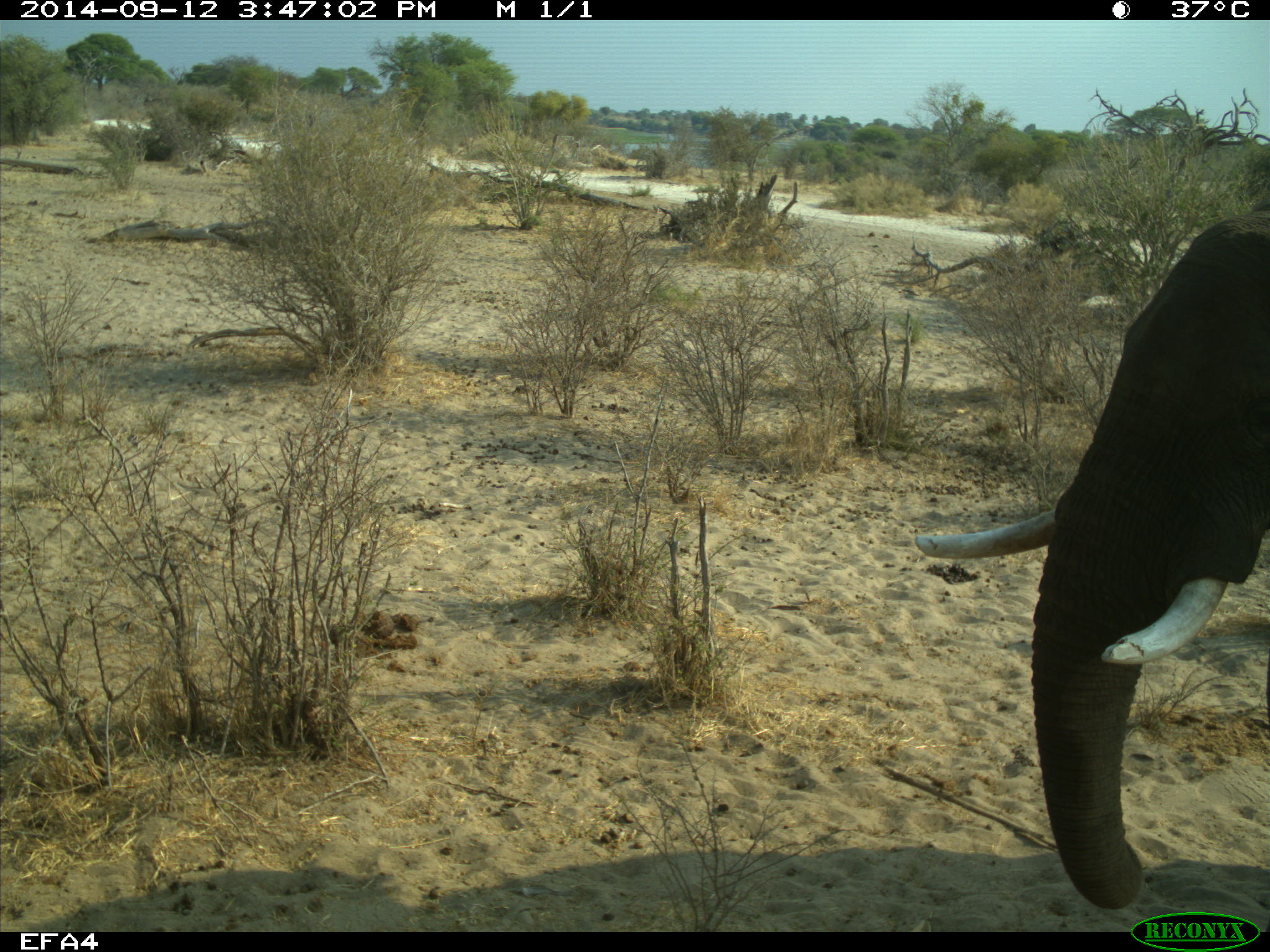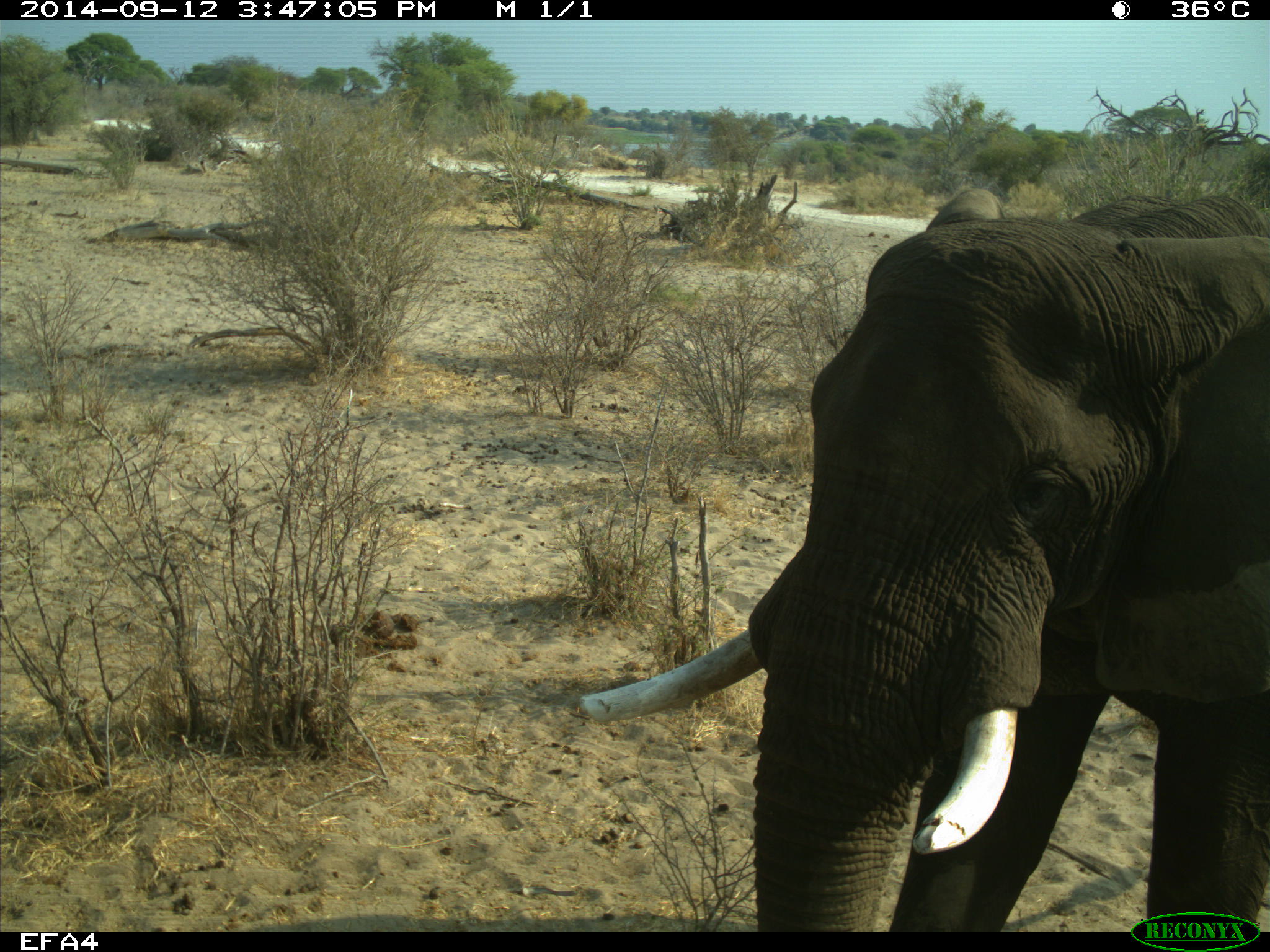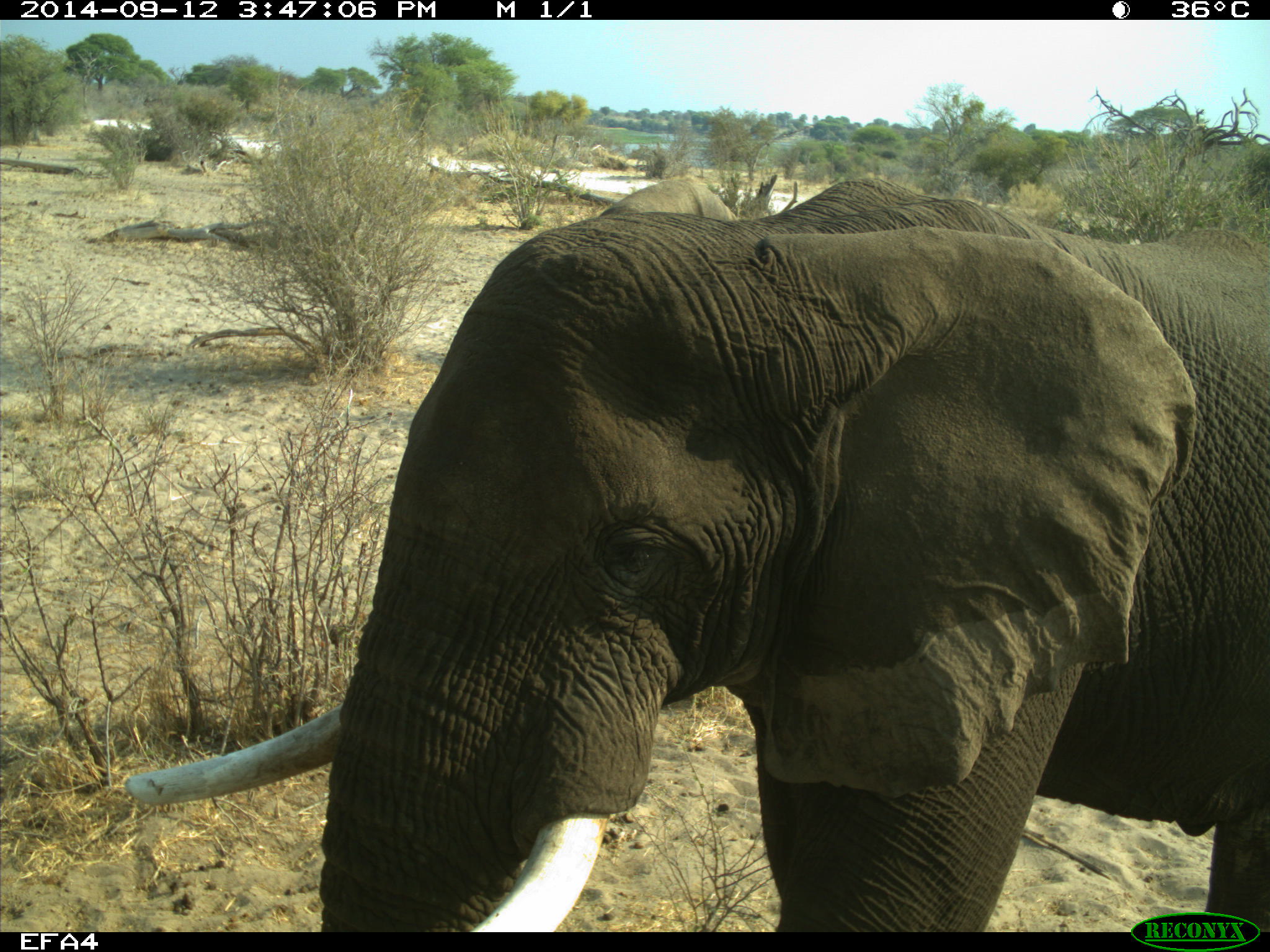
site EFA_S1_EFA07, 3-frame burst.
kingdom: Animalia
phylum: Chordata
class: Mammalia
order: Proboscidea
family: Elephantidae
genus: Loxodonta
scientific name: Loxodonta africana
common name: african bush elephant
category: elephant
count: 1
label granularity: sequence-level